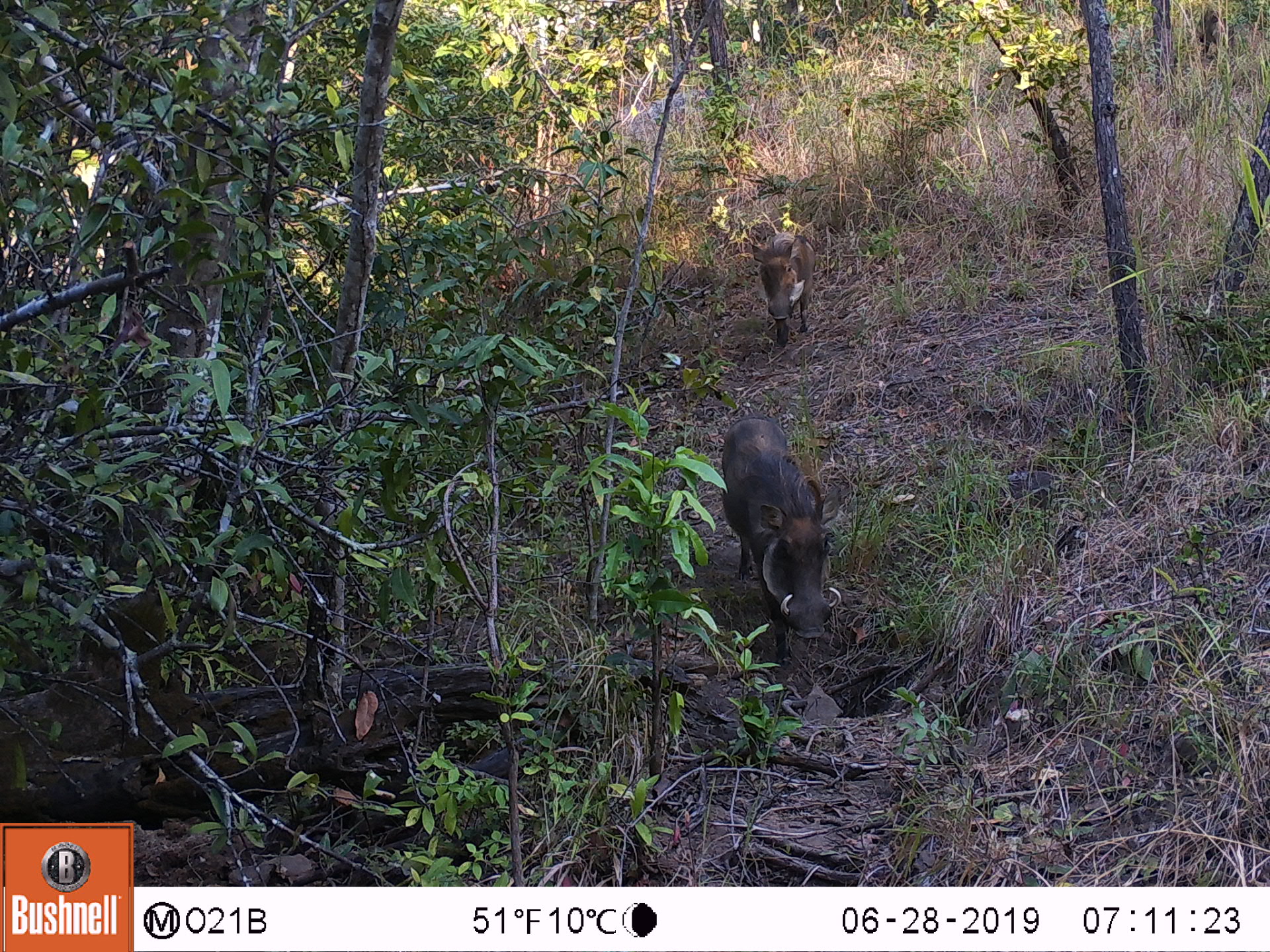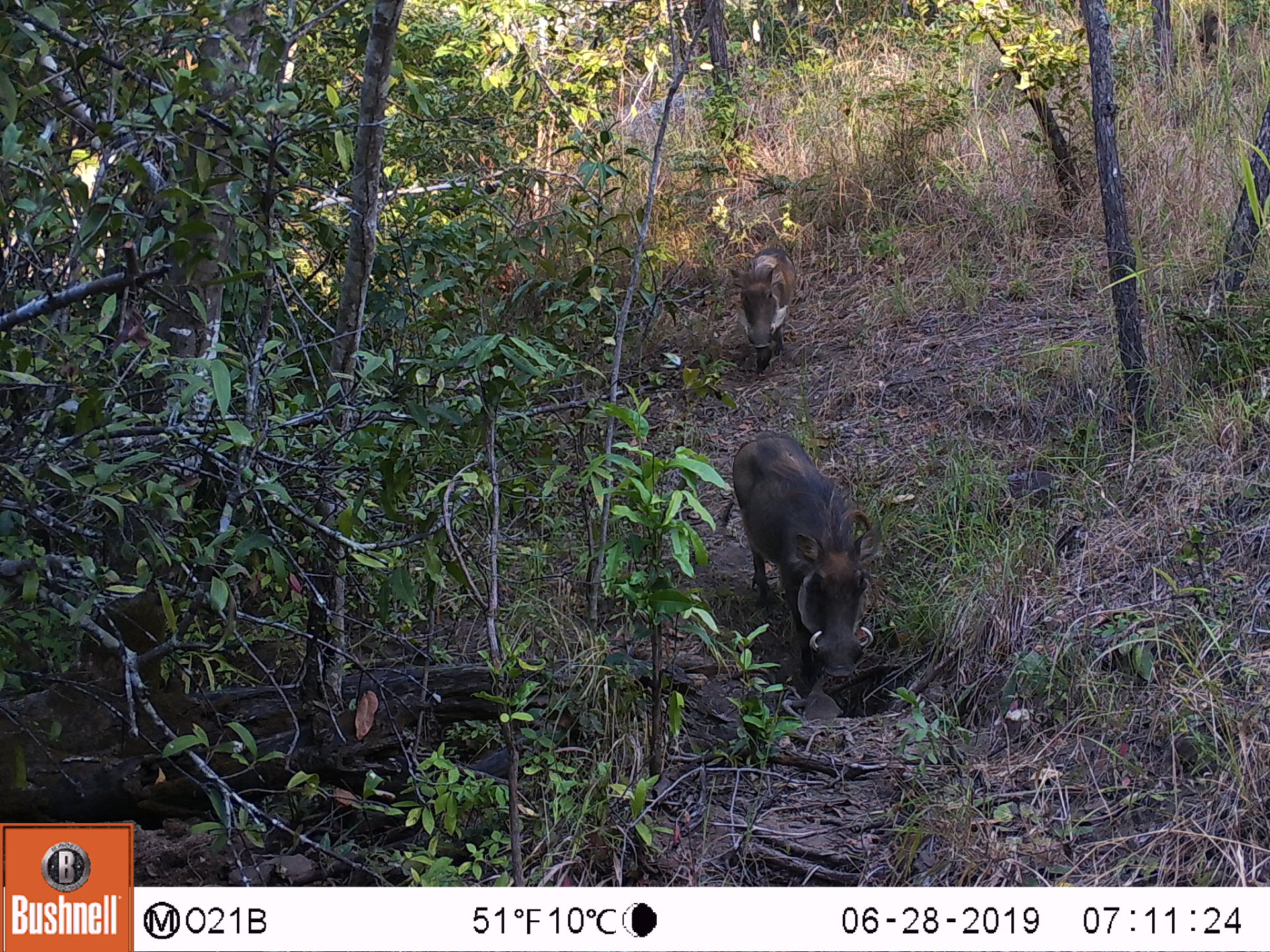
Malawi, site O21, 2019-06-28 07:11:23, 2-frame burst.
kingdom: Animalia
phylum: Chordata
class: Mammalia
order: Artiodactyla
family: Suidae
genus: Phacochoerus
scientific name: Phacochoerus africanus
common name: common warthog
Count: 2.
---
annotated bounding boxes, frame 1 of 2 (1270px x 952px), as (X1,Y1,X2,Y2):
common warthog: (700,408,851,679); (745,211,821,363)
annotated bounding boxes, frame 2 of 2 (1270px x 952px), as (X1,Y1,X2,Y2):
common warthog: (709,426,878,693); (718,241,801,377)